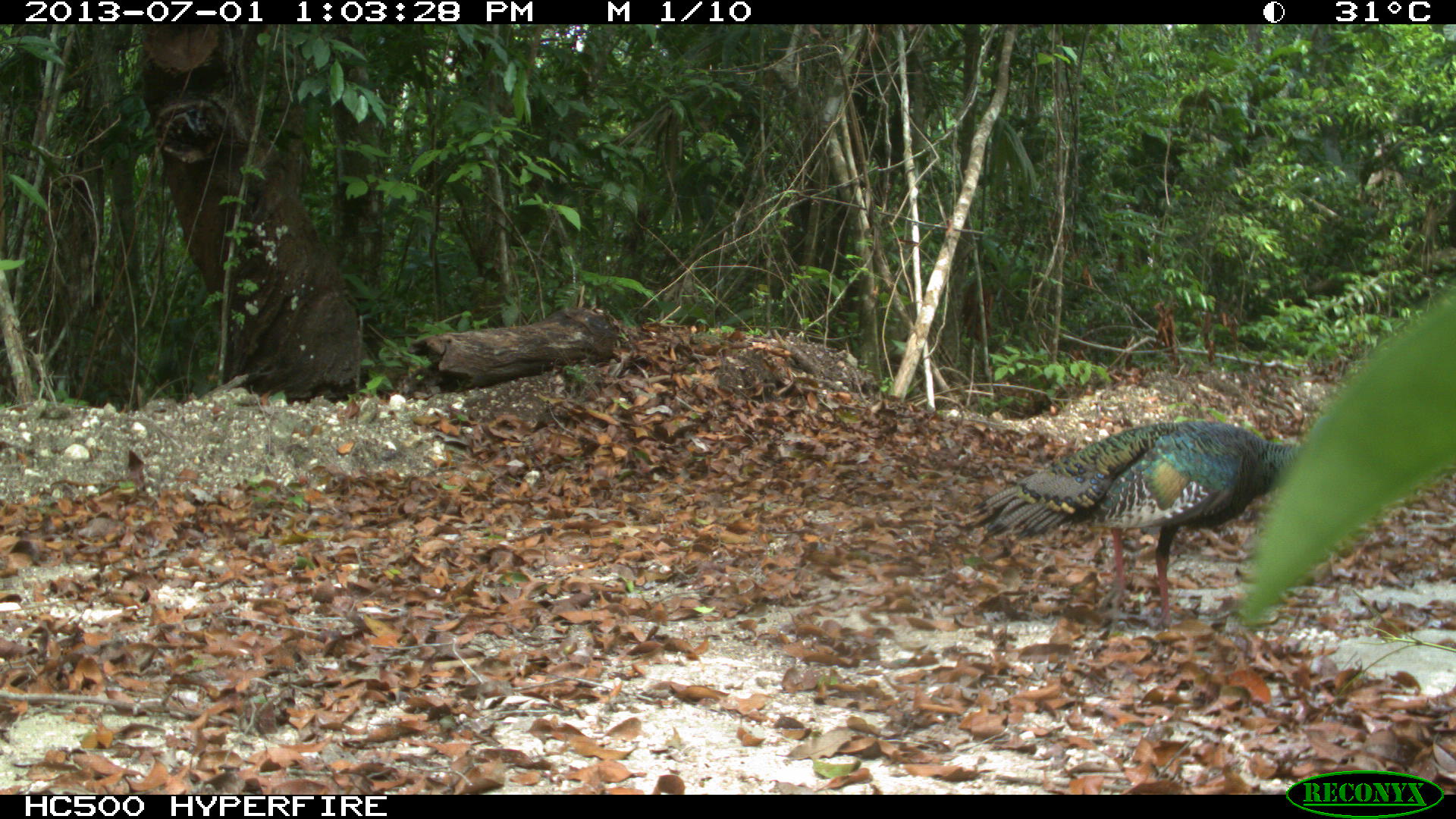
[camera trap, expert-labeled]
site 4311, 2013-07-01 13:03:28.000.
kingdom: Animalia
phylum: Chordata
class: Aves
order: Galliformes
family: Phasianidae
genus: Meleagris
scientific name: Meleagris ocellata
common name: ocellated turkey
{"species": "Meleagris ocellata (ocellated turkey)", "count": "1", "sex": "male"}